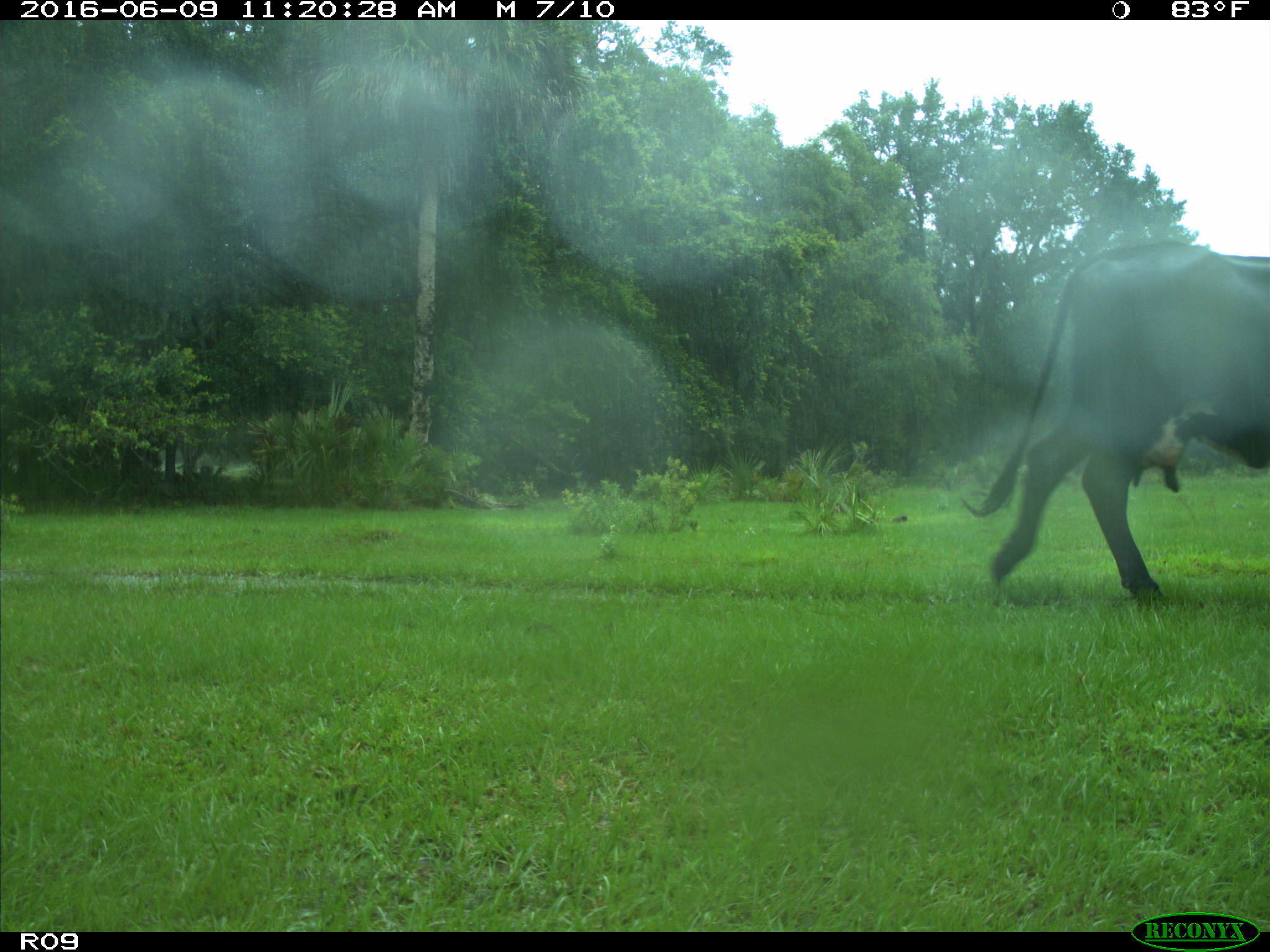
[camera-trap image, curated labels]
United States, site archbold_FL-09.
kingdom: Animalia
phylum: Chordata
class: Mammalia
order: Artiodactyla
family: Bovidae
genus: Bos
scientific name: Bos taurus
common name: domestic cow